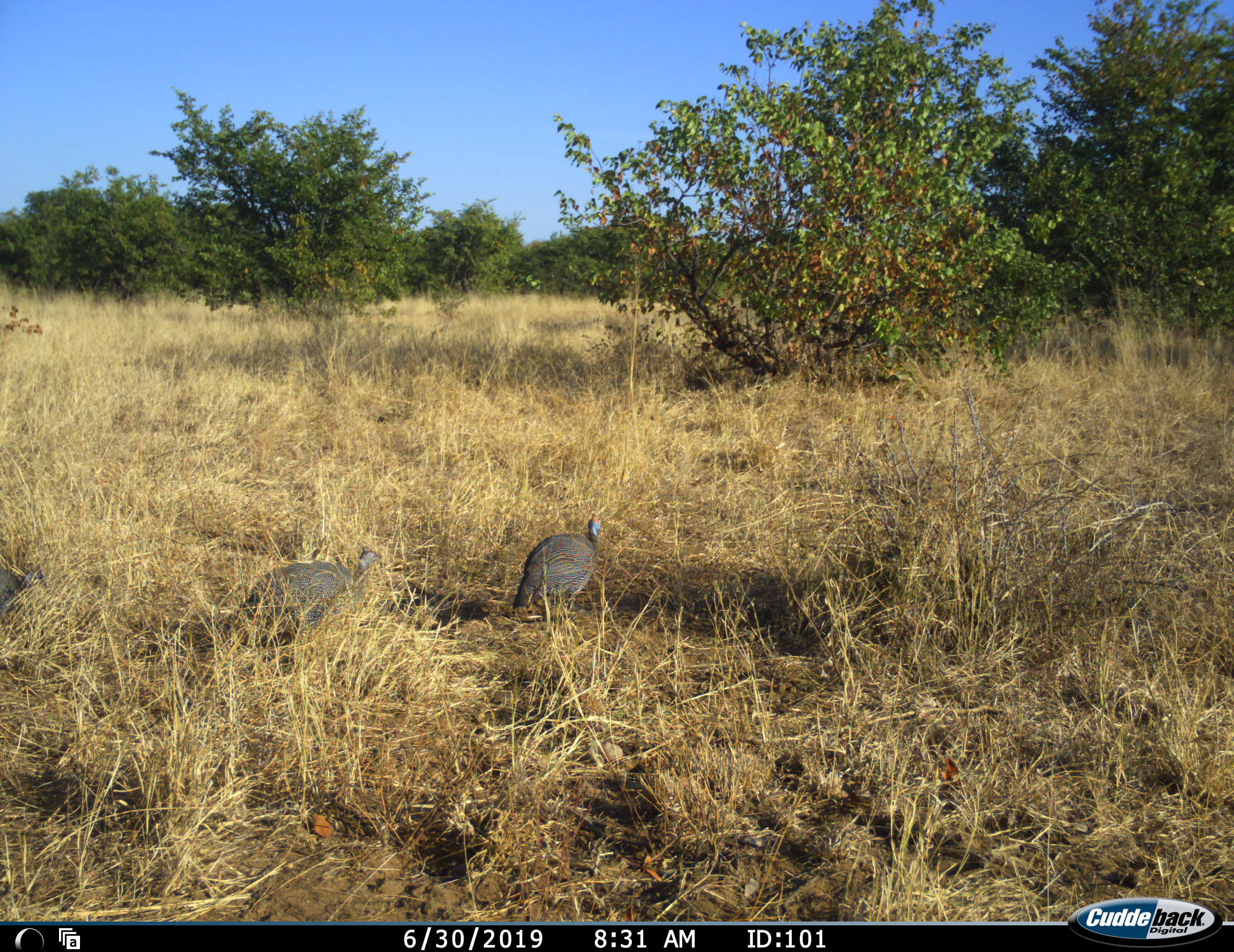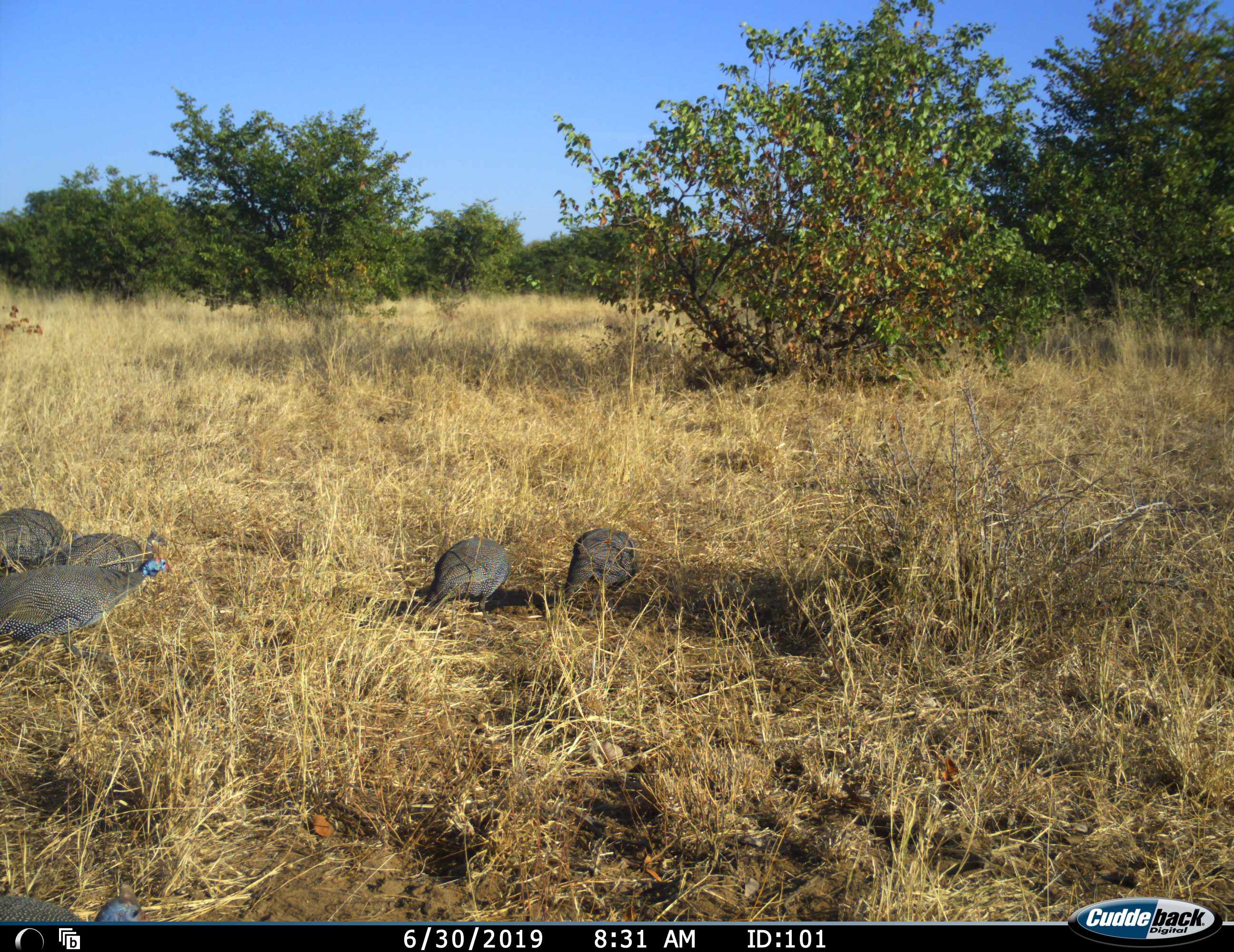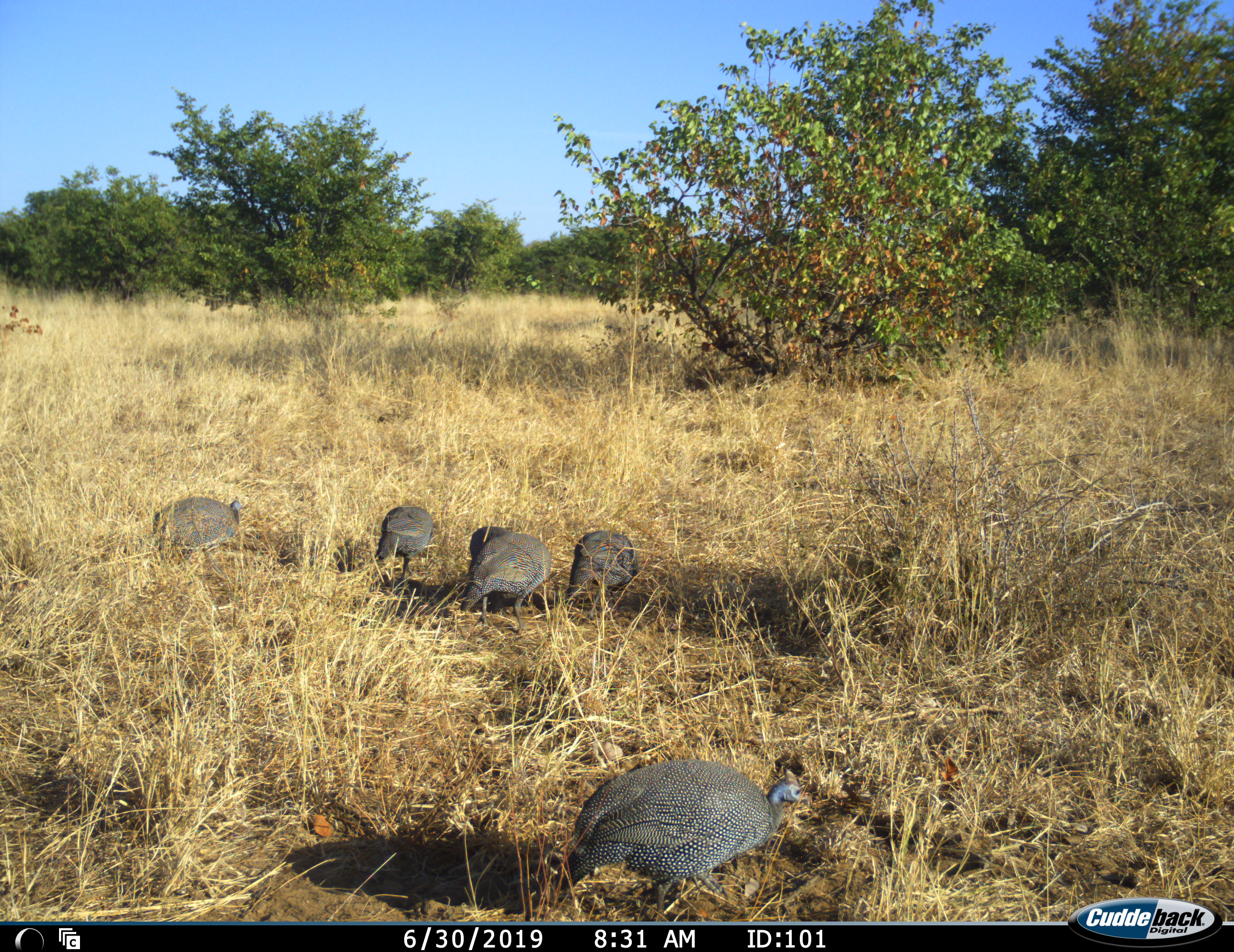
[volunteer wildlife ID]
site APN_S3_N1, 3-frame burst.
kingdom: Animalia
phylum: Chordata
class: Aves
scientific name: Aves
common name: bird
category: birdother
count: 5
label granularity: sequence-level